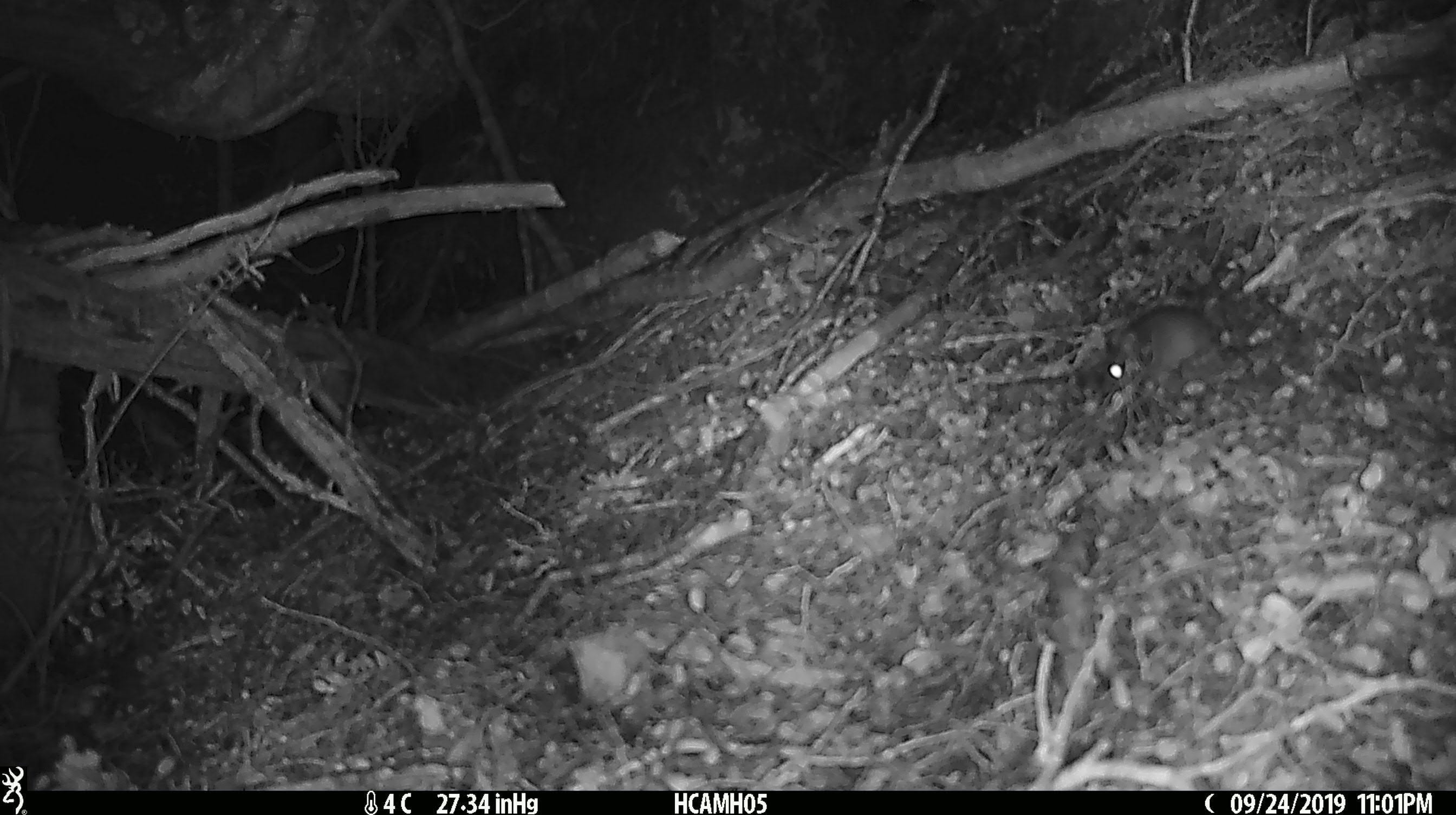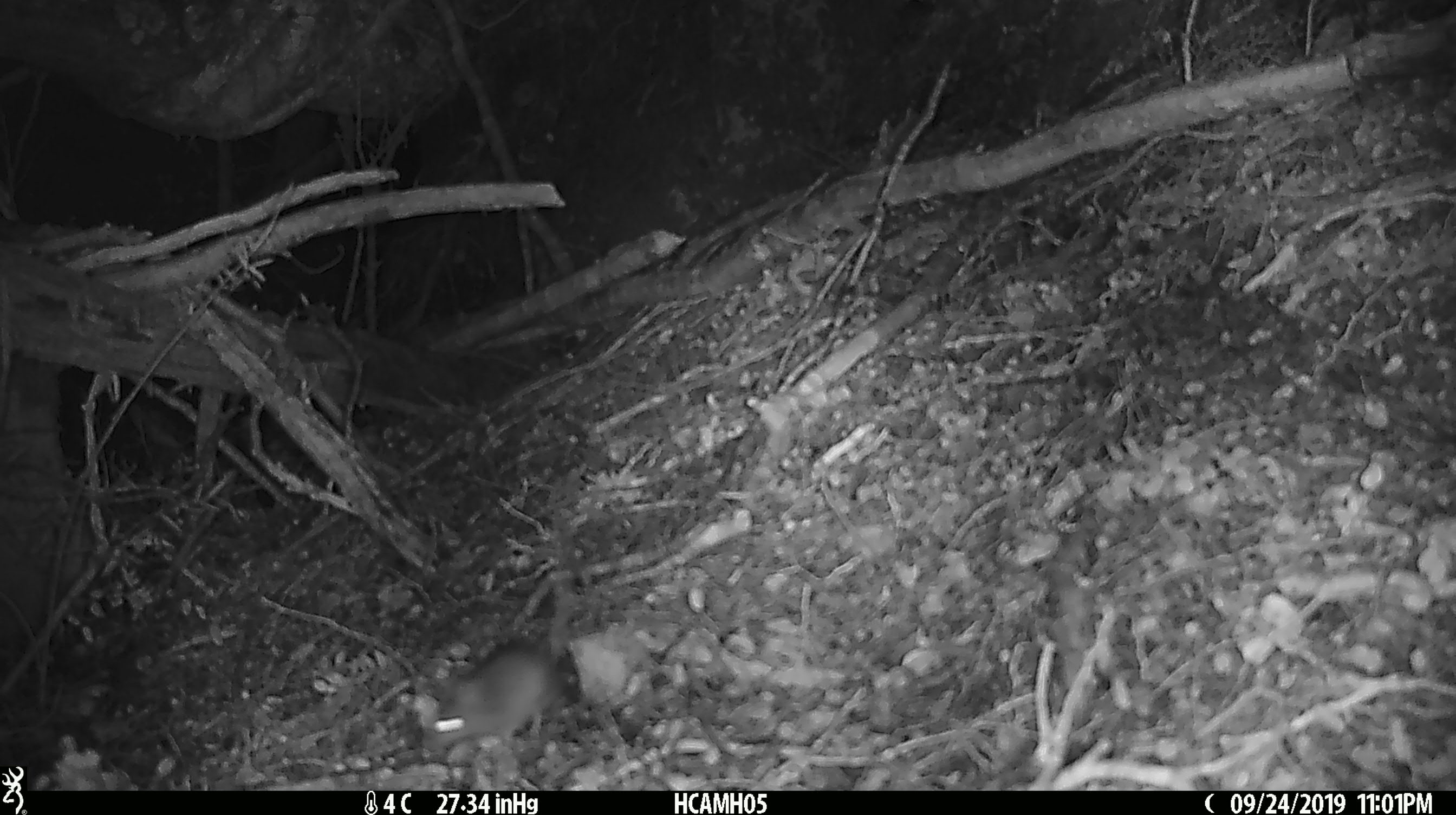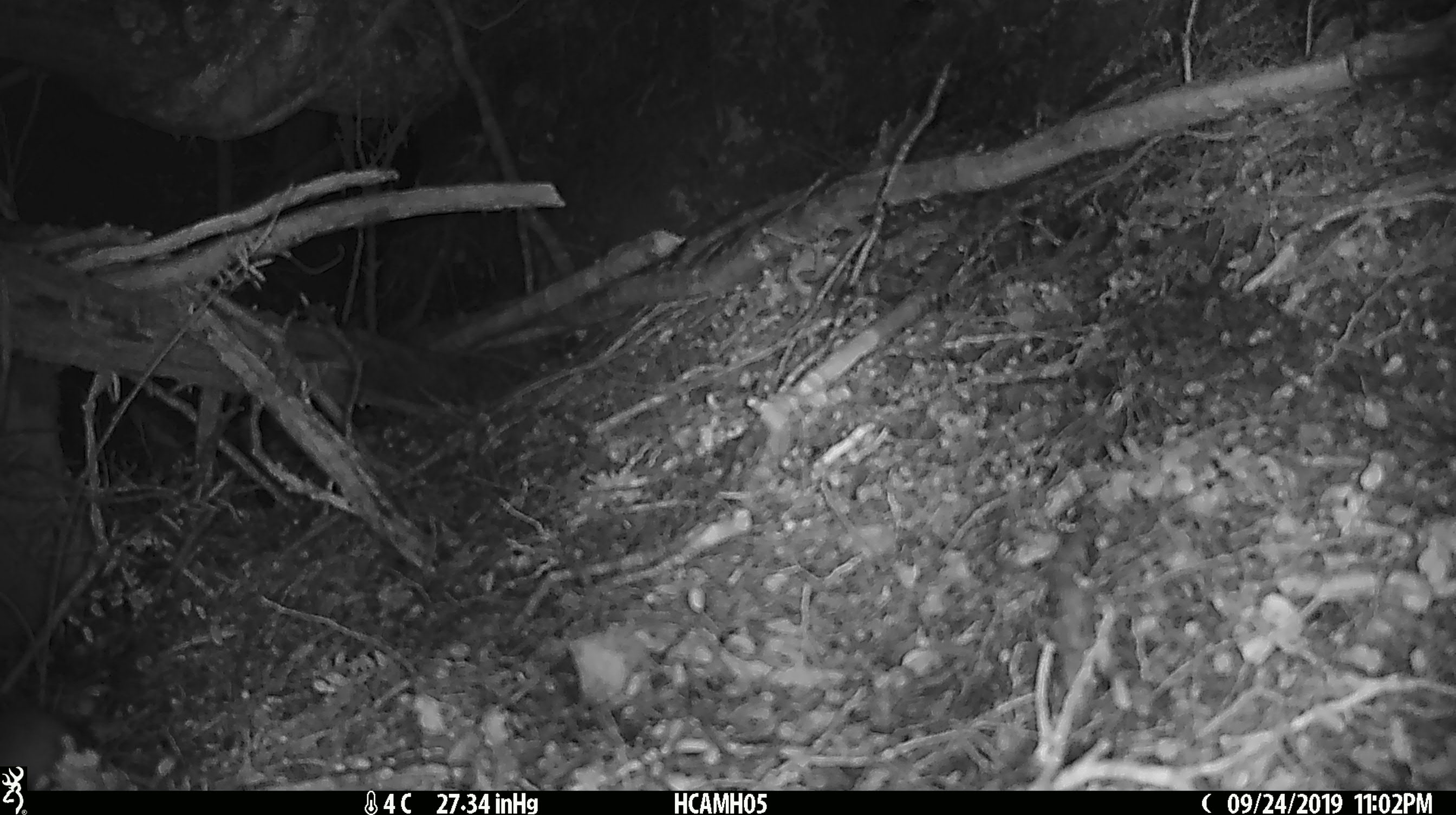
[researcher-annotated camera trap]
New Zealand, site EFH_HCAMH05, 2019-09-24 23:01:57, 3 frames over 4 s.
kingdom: Animalia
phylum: Chordata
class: Mammalia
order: Rodentia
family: Muridae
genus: Mus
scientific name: Mus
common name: mouse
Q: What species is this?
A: Mouse (Mus).